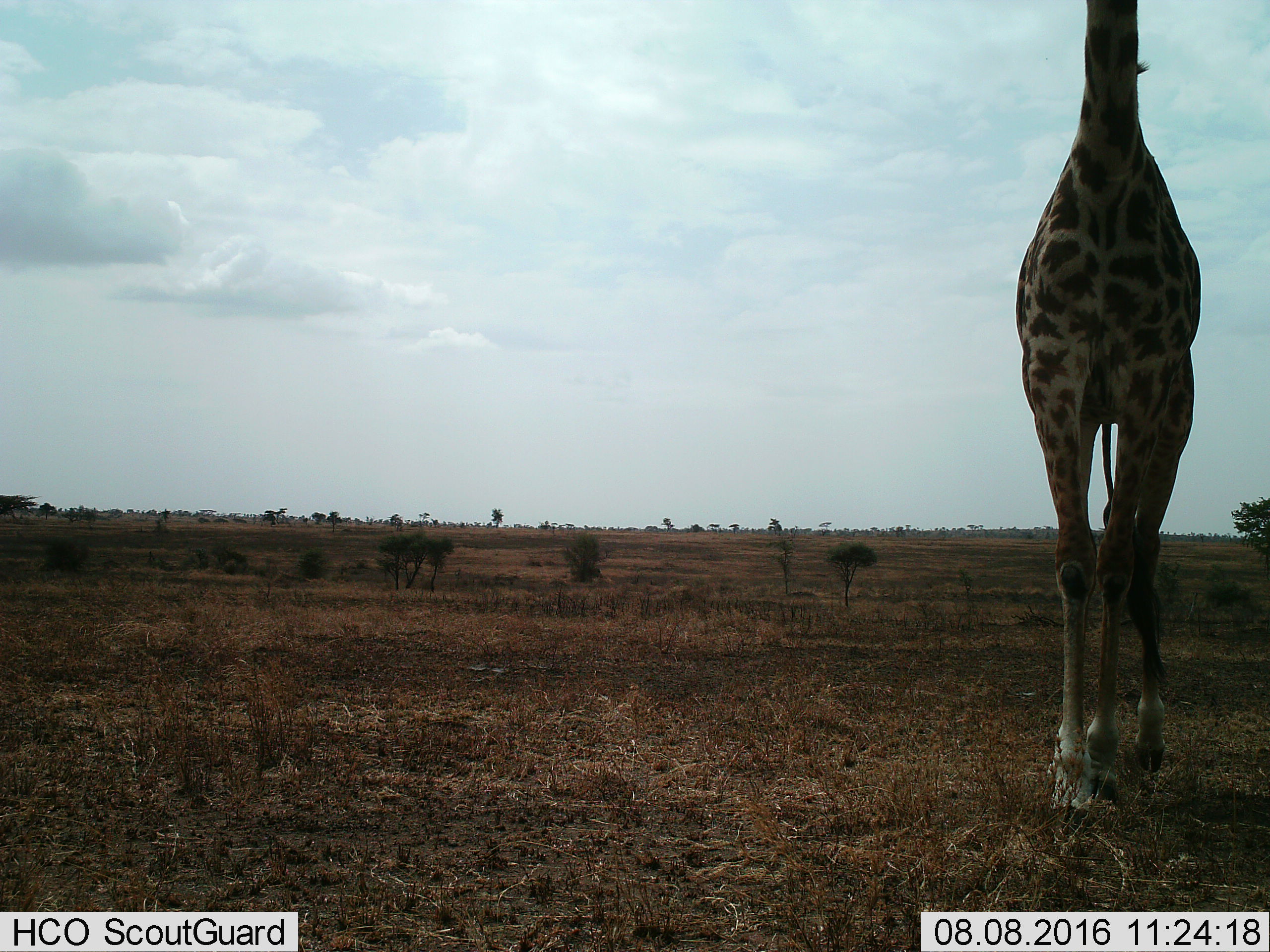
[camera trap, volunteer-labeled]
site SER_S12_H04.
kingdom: Animalia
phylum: Chordata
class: Mammalia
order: Artiodactyla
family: Giraffidae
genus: Giraffa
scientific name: Giraffa camelopardalis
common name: giraffe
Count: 1.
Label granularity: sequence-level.